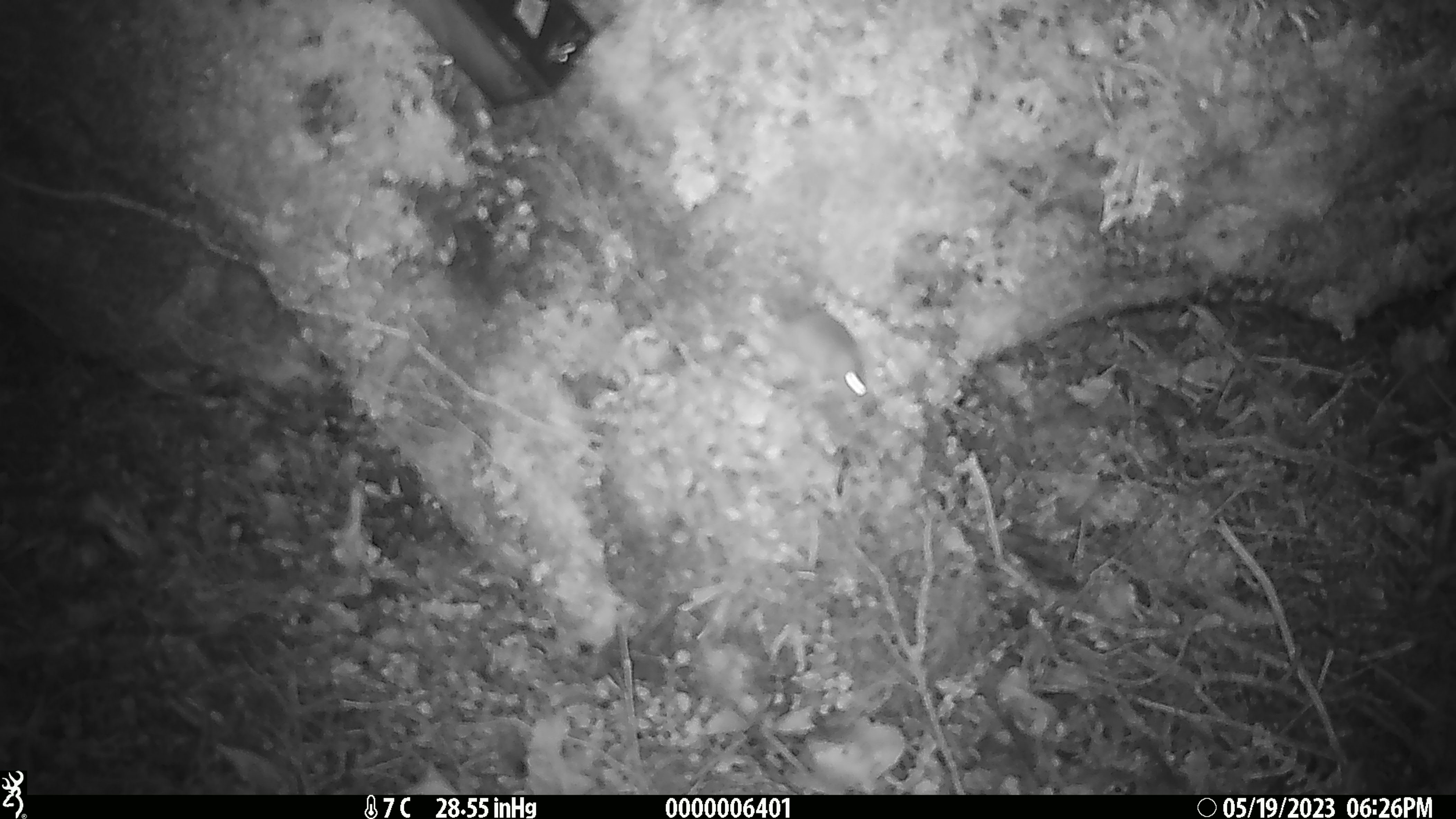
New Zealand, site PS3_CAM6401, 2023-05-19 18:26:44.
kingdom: Animalia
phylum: Chordata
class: Mammalia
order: Rodentia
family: Muridae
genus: Mus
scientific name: Mus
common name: mouse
Mouse (Mus).